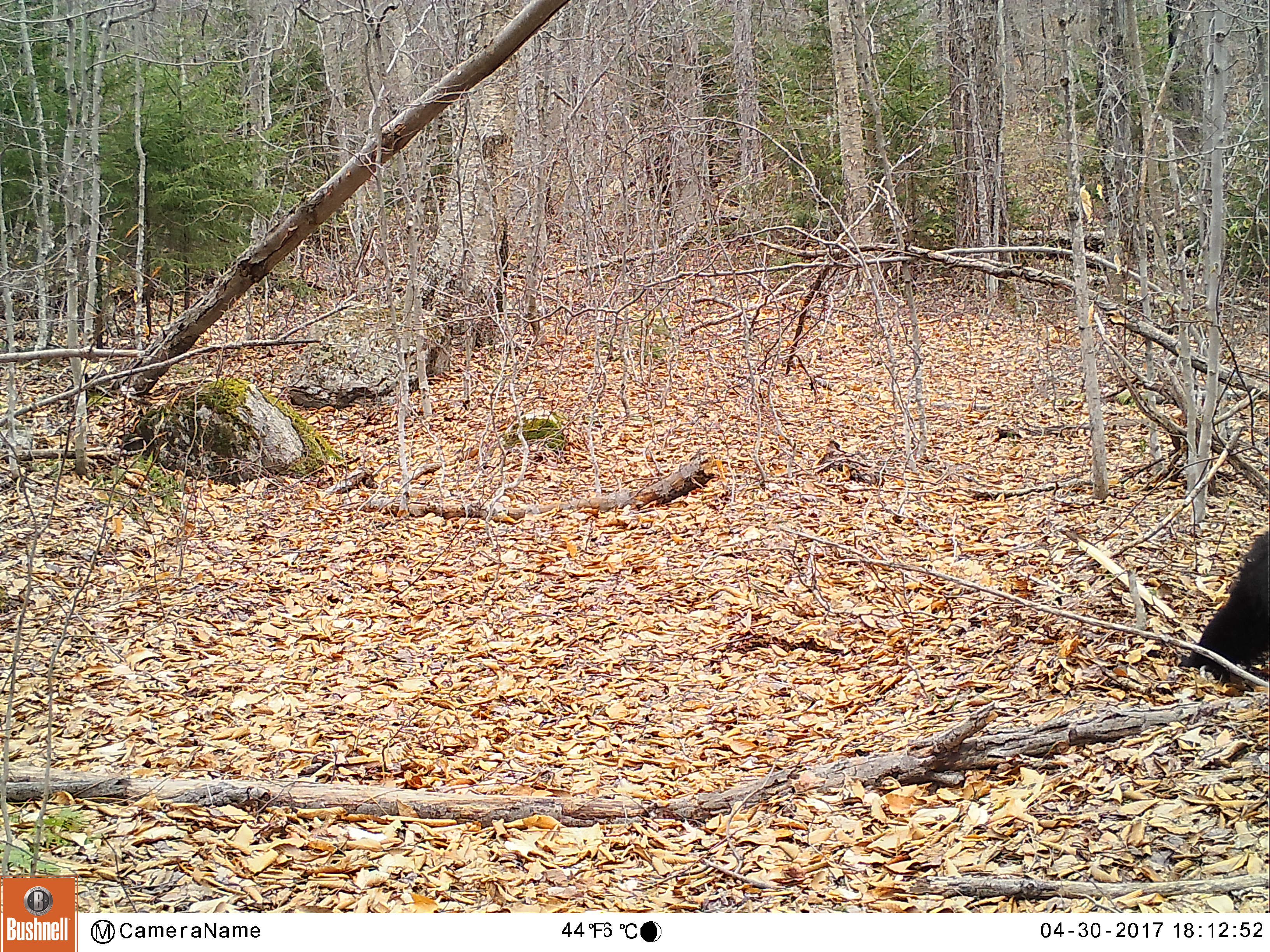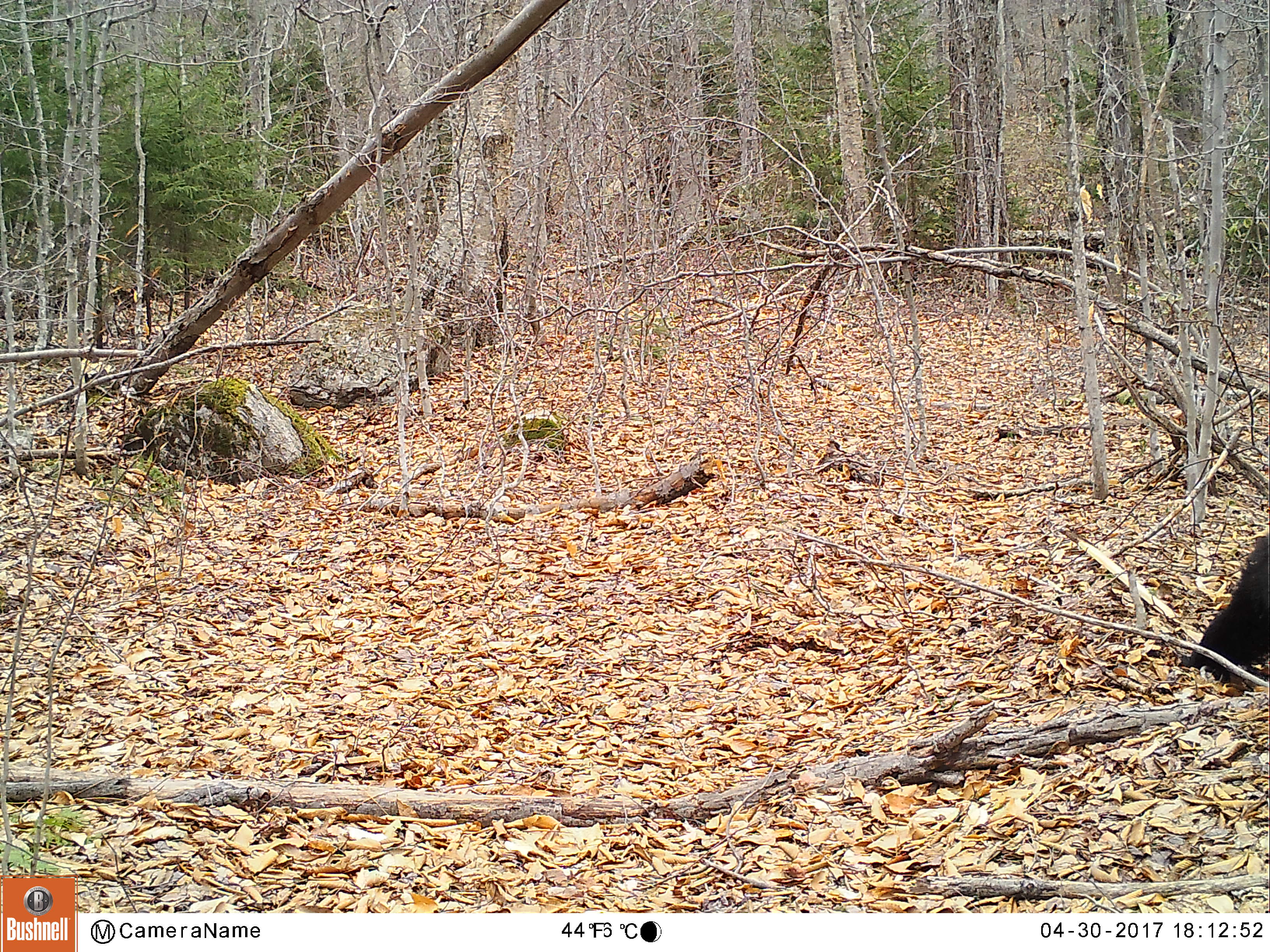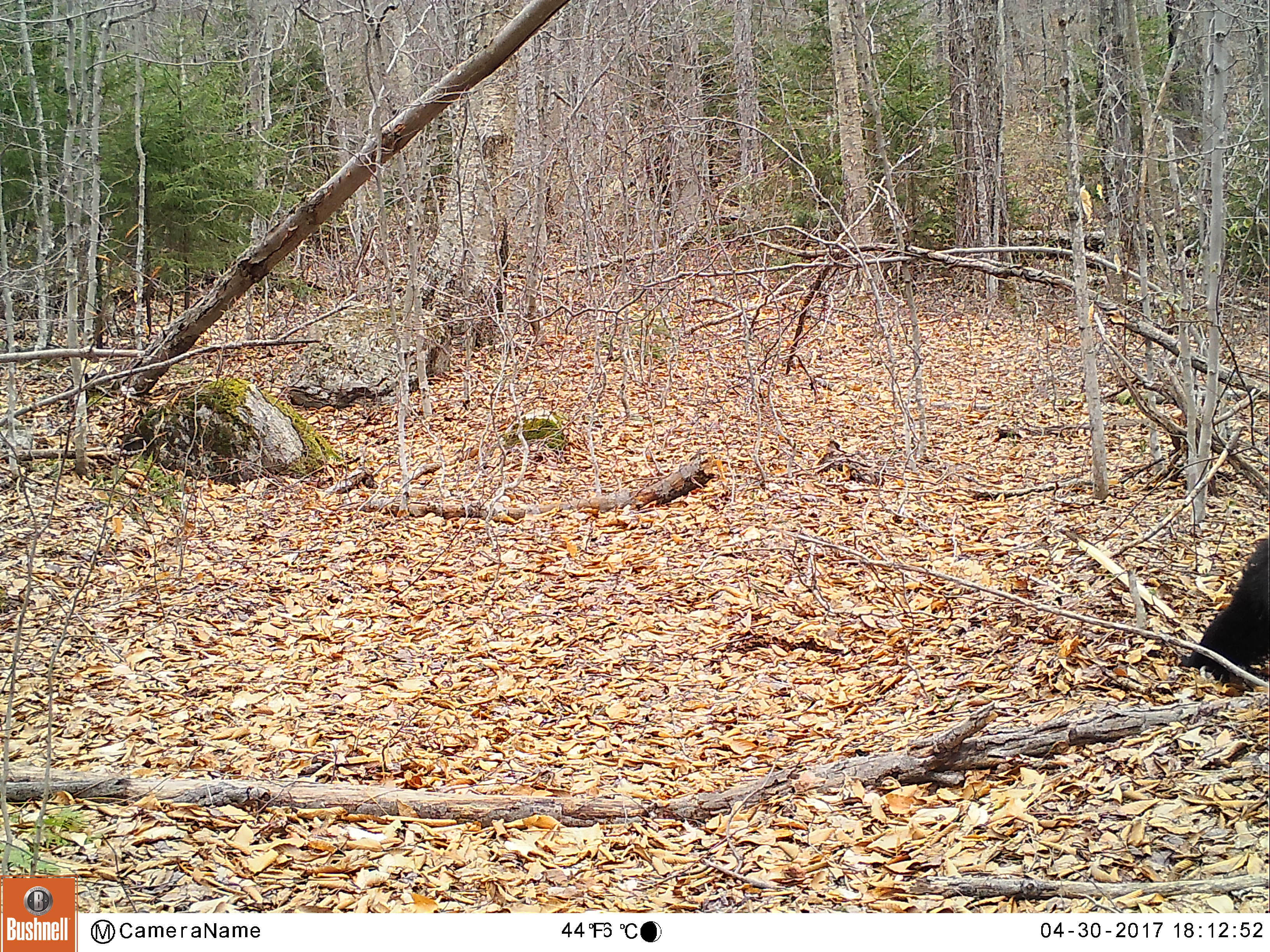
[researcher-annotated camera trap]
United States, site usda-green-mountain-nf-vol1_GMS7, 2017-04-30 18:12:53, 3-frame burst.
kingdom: Animalia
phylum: Chordata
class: Mammalia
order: Carnivora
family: Ursidae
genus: Ursus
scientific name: Ursus americanus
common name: black bear